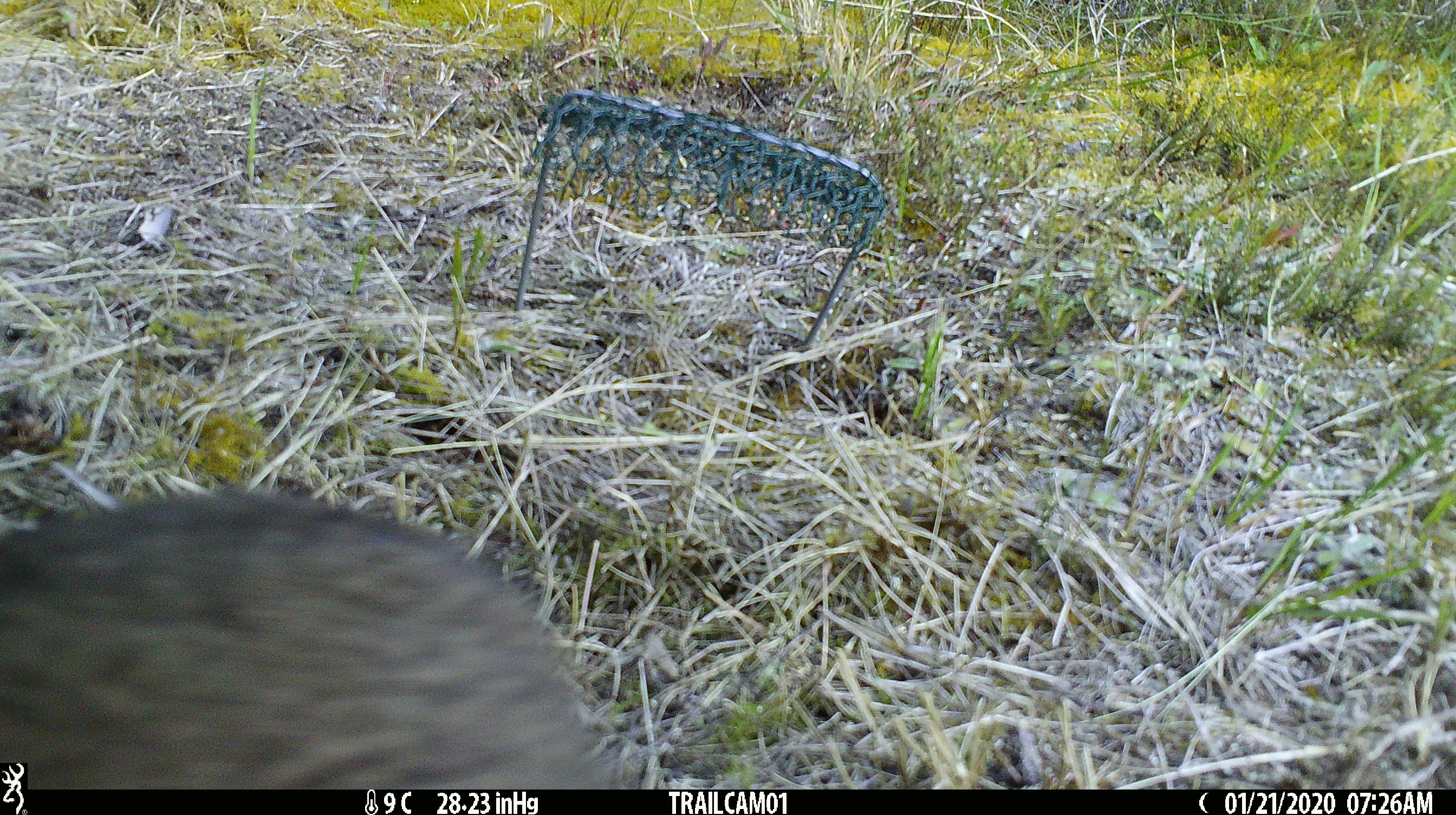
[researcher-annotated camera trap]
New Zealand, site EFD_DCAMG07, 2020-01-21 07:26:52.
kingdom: Animalia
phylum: Chordata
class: Mammalia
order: Lagomorpha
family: Leporidae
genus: Oryctolagus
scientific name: Oryctolagus cuniculus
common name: european rabbit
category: rabbit